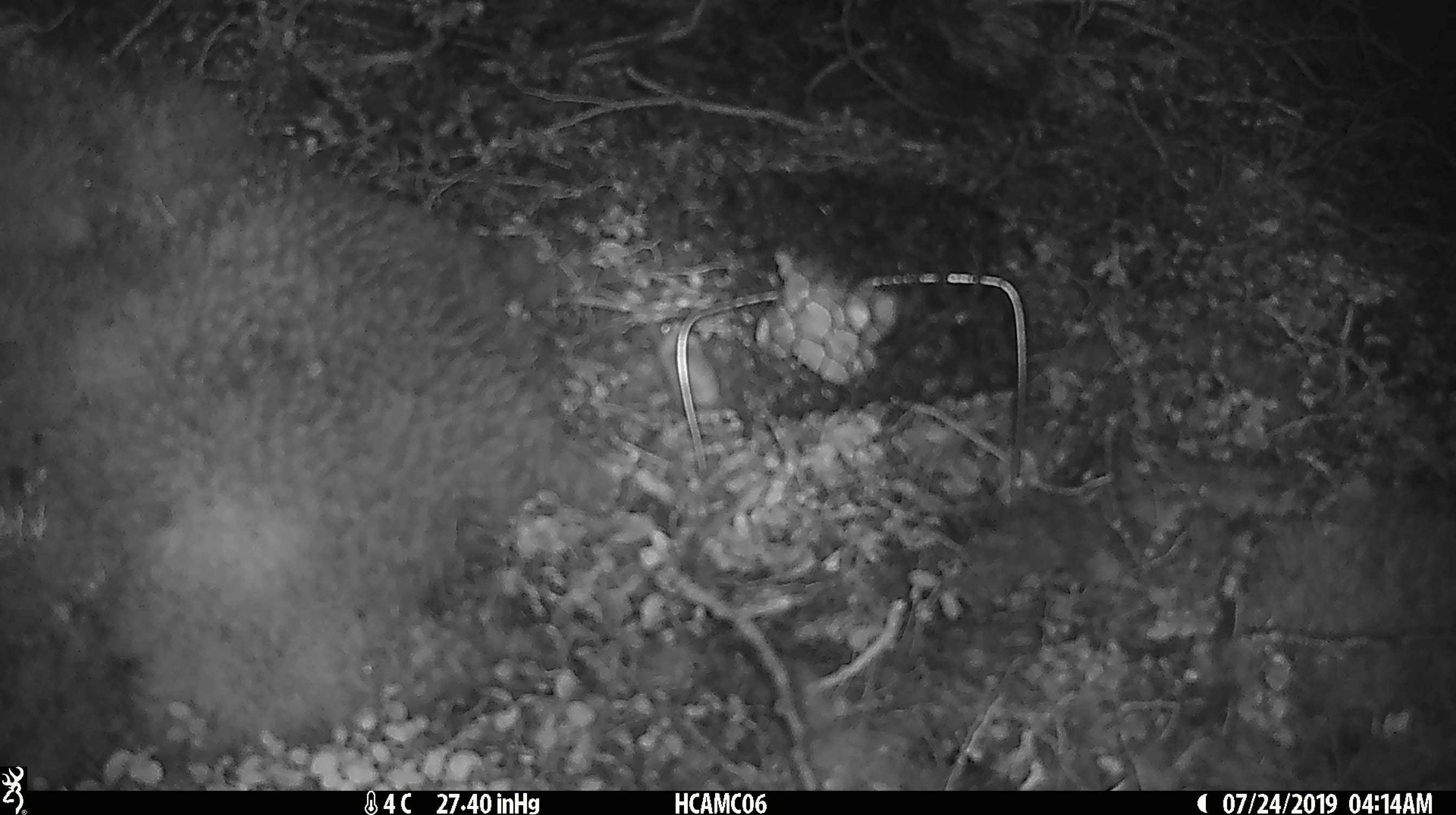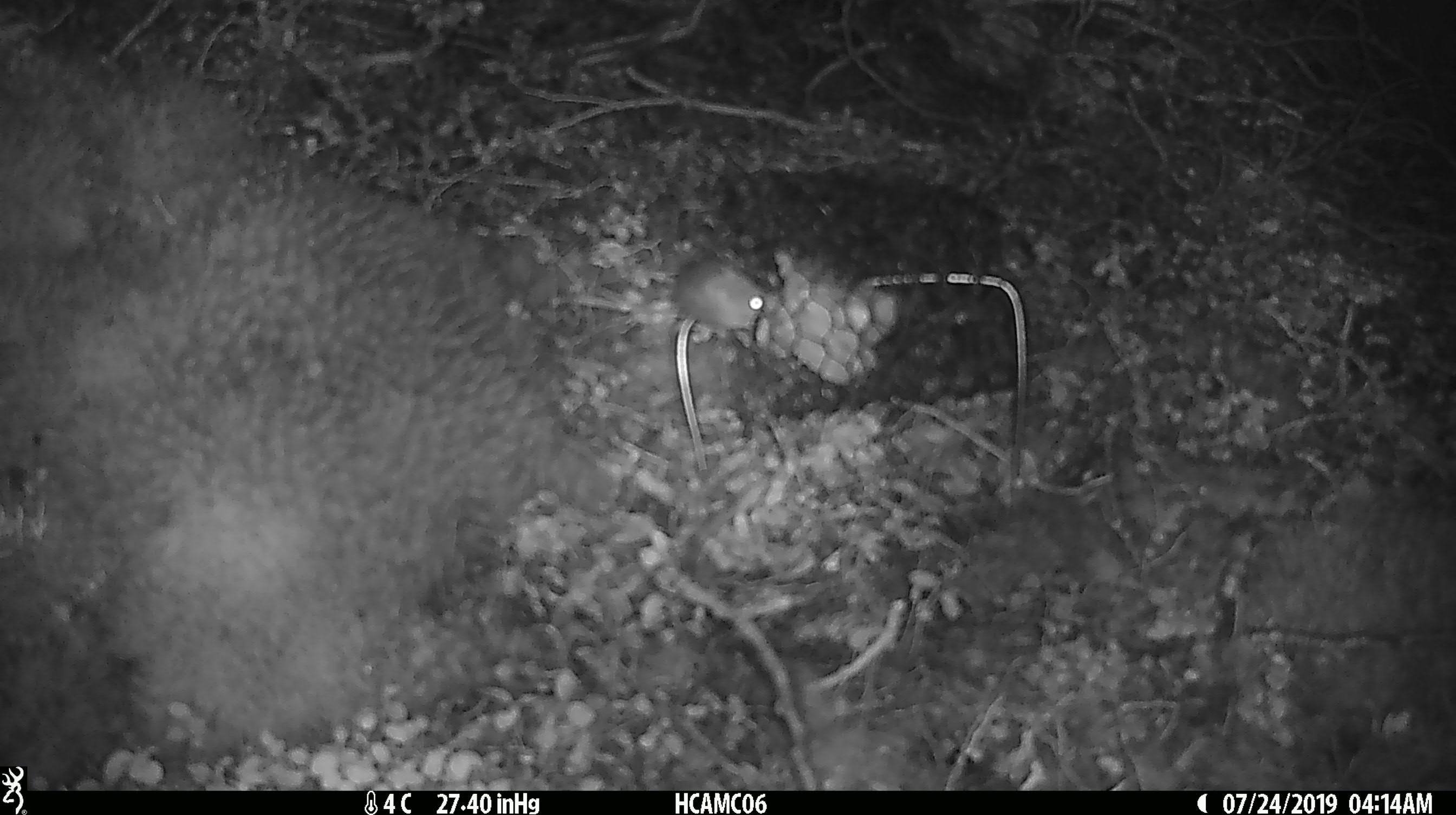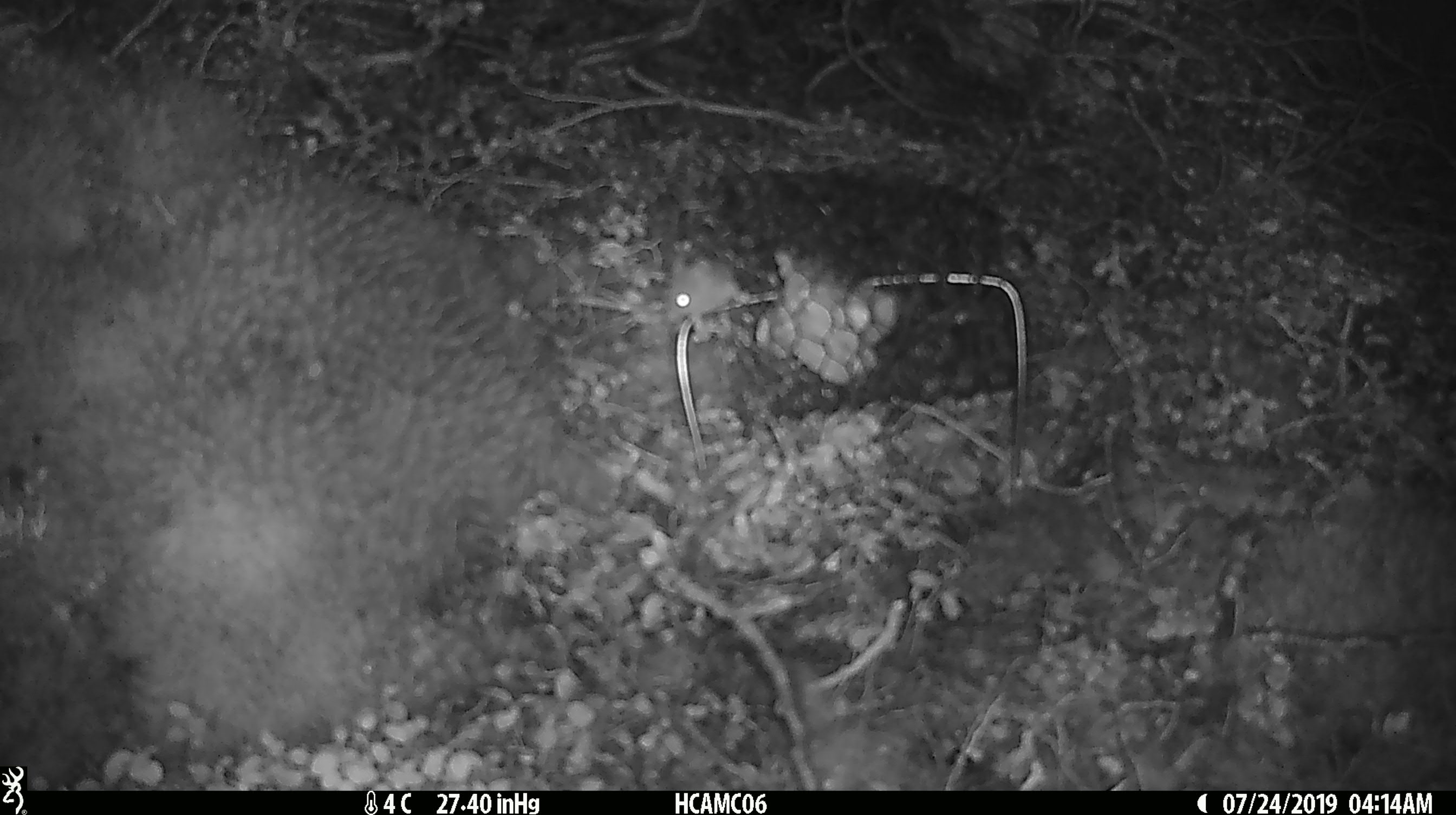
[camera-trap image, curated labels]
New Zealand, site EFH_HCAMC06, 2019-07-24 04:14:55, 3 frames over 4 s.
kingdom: Animalia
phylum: Chordata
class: Mammalia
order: Rodentia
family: Muridae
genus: Mus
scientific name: Mus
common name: mouse